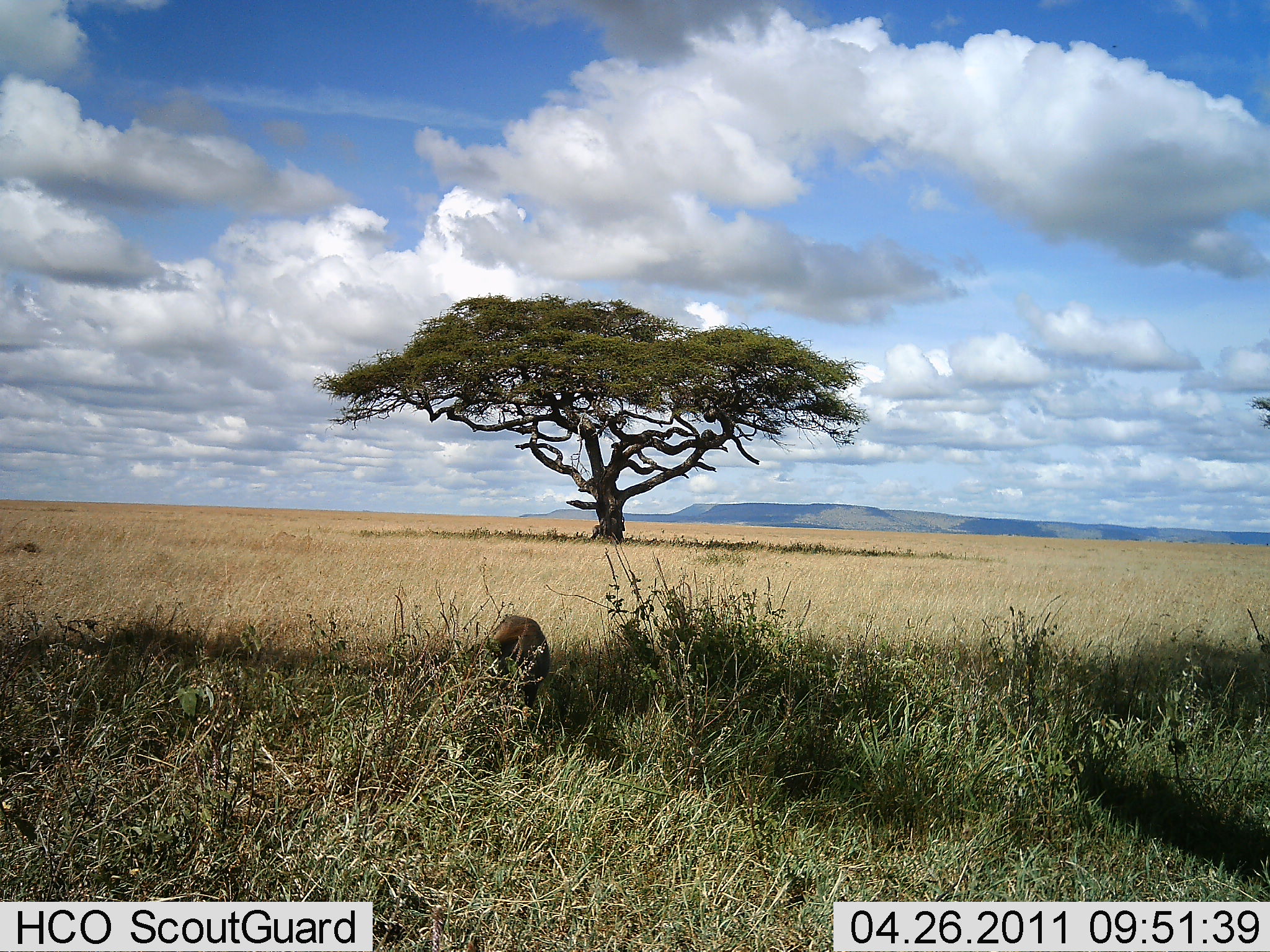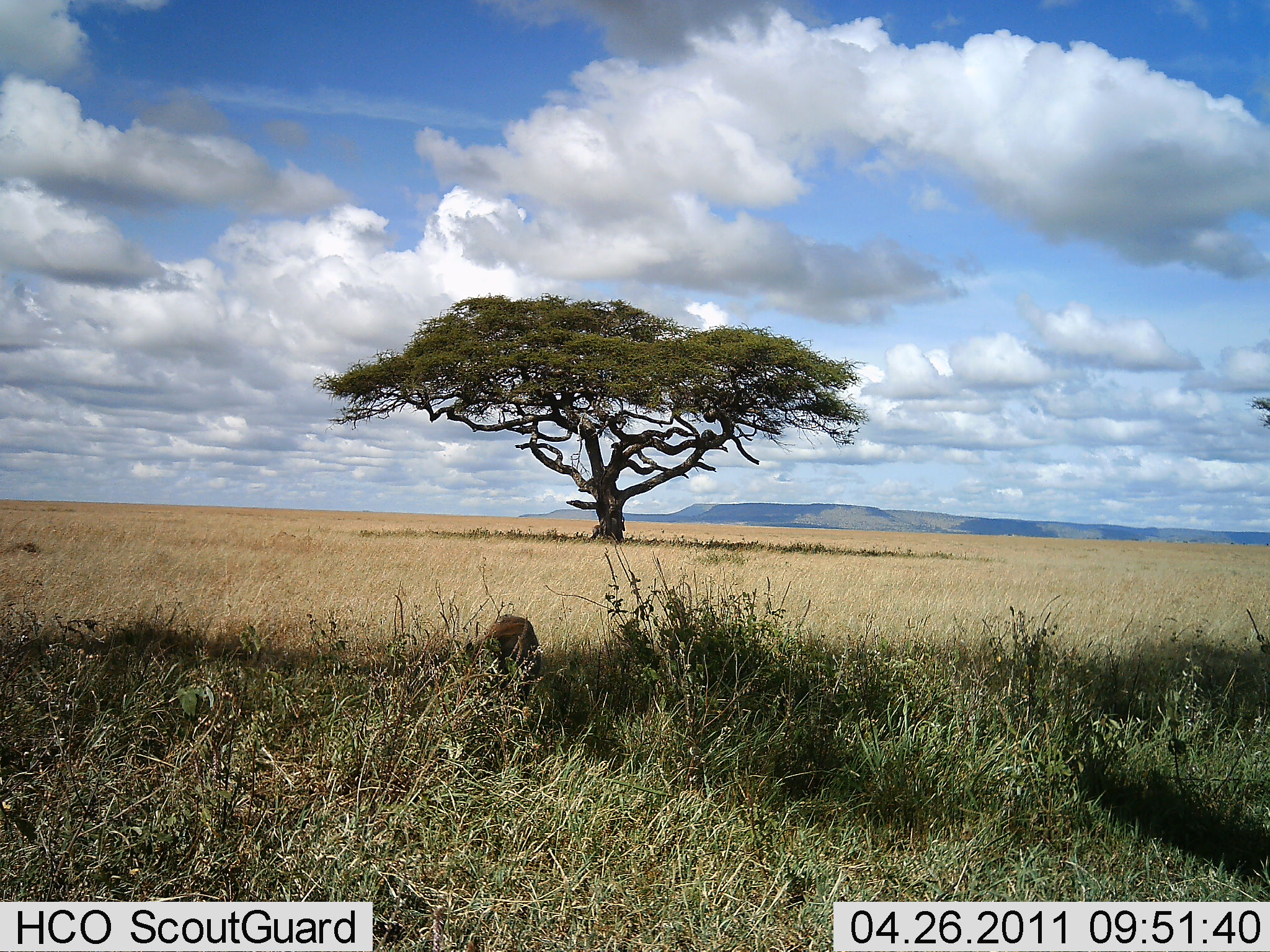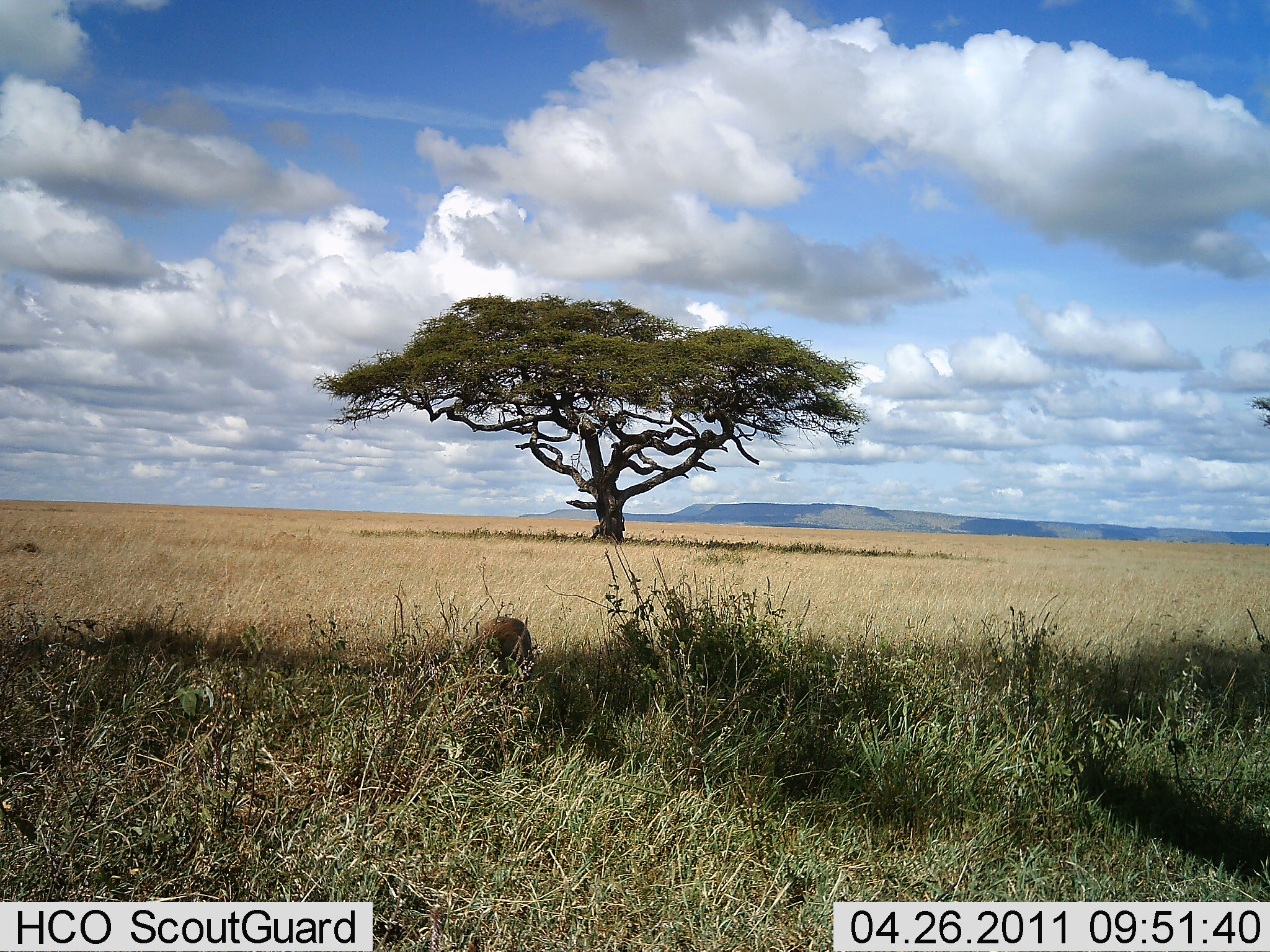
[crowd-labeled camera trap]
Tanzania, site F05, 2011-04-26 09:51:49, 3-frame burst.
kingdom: Animalia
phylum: Chordata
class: Mammalia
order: Artiodactyla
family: Suidae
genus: Phacochoerus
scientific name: Phacochoerus africanus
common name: warthog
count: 1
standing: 100%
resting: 0%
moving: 0%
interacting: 0%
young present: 0%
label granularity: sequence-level